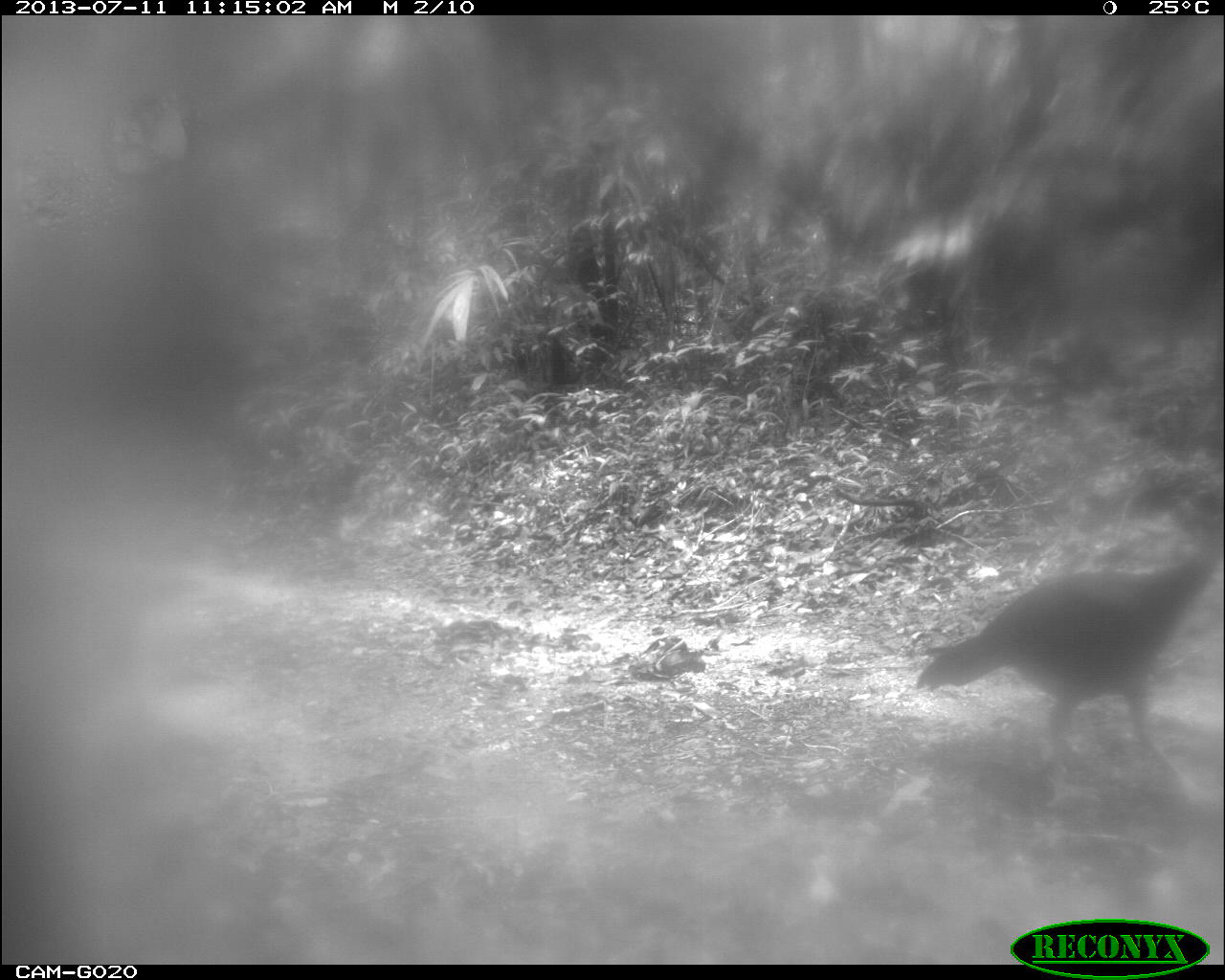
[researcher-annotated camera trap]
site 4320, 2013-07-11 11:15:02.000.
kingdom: Animalia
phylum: Chordata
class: Aves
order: Galliformes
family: Cracidae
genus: Crax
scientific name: Crax rubra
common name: great curassow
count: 1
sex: female